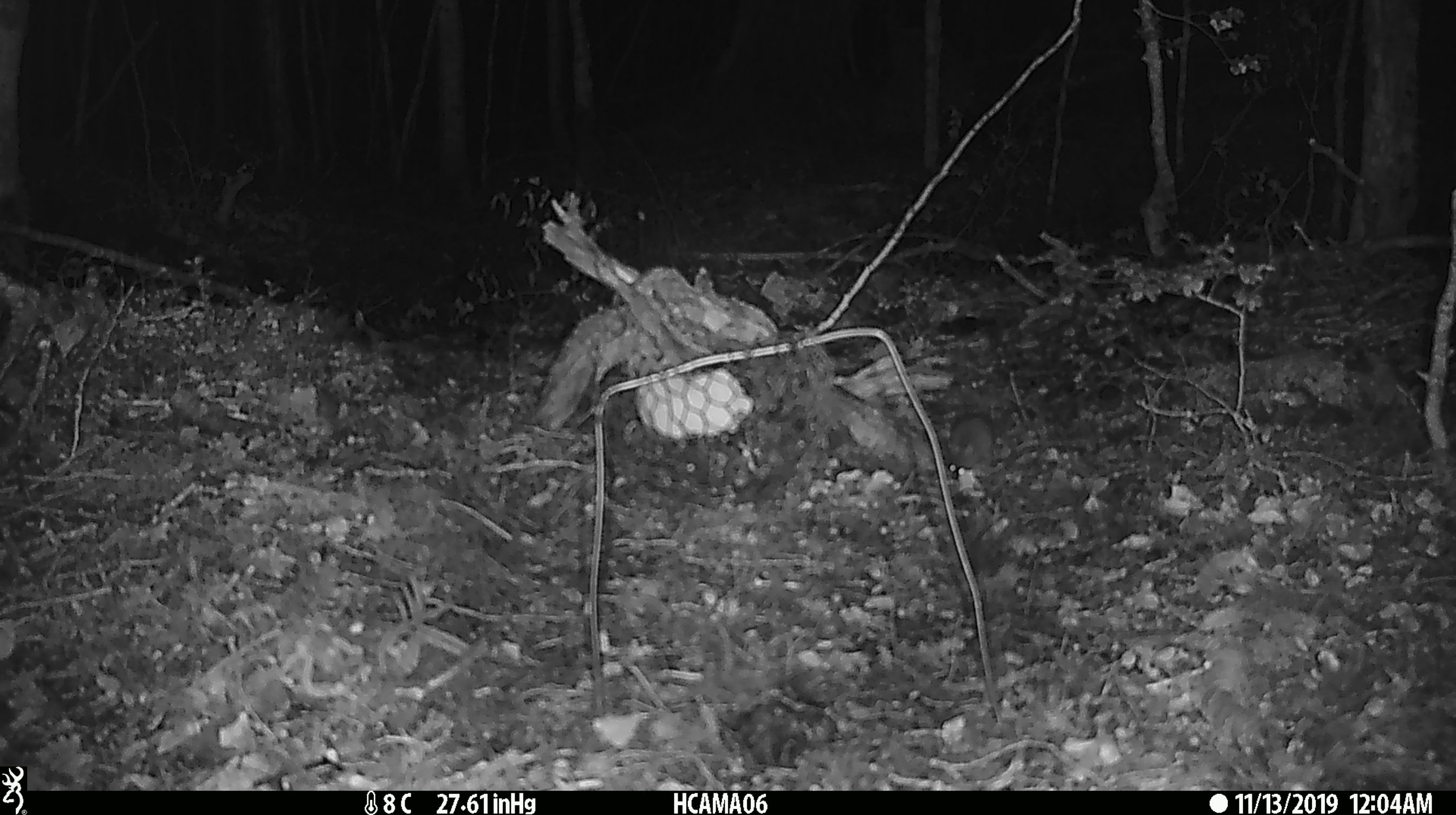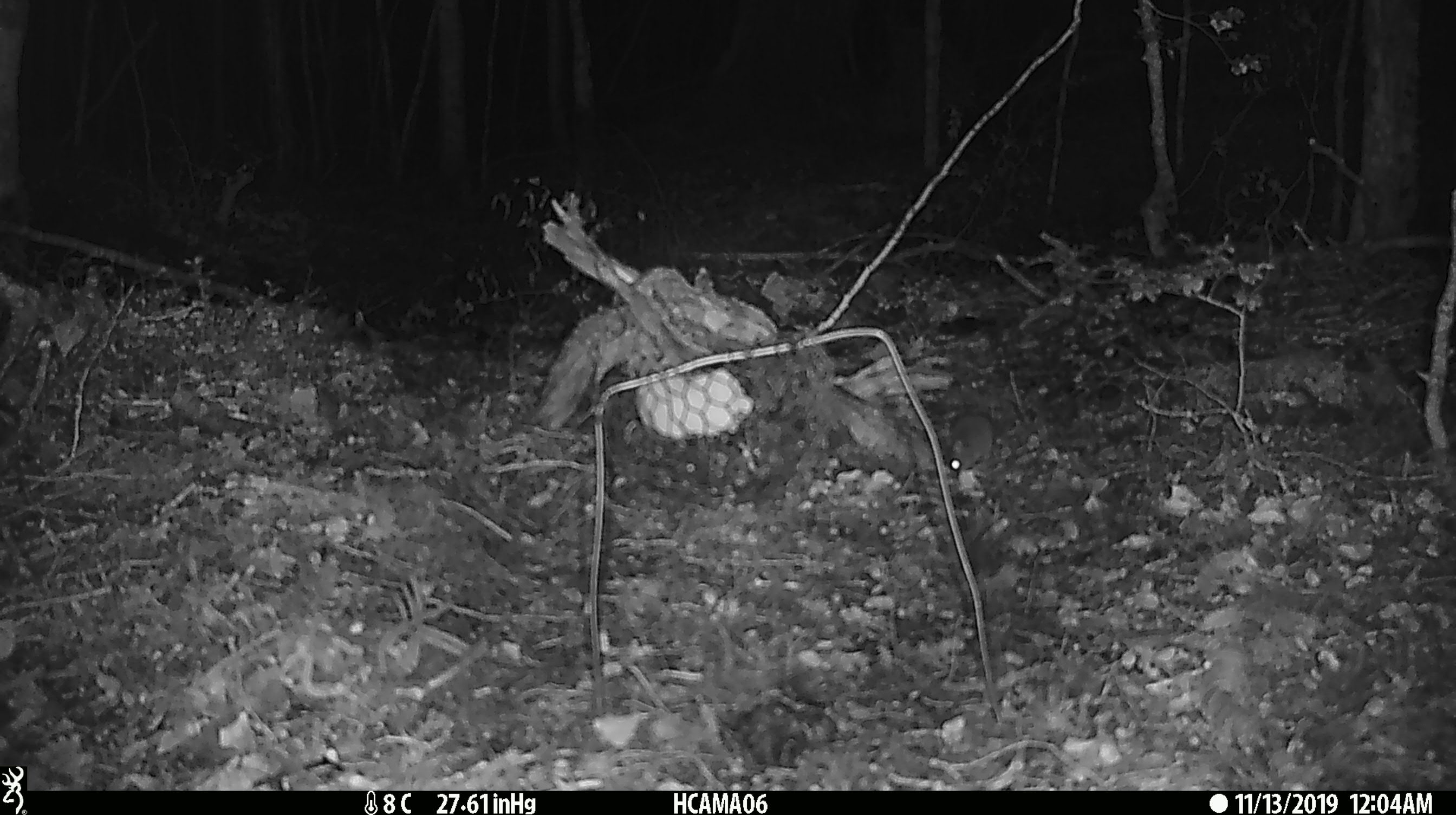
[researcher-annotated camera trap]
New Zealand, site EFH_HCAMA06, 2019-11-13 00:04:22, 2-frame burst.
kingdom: Animalia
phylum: Chordata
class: Mammalia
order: Rodentia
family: Muridae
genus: Mus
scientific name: Mus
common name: mouse